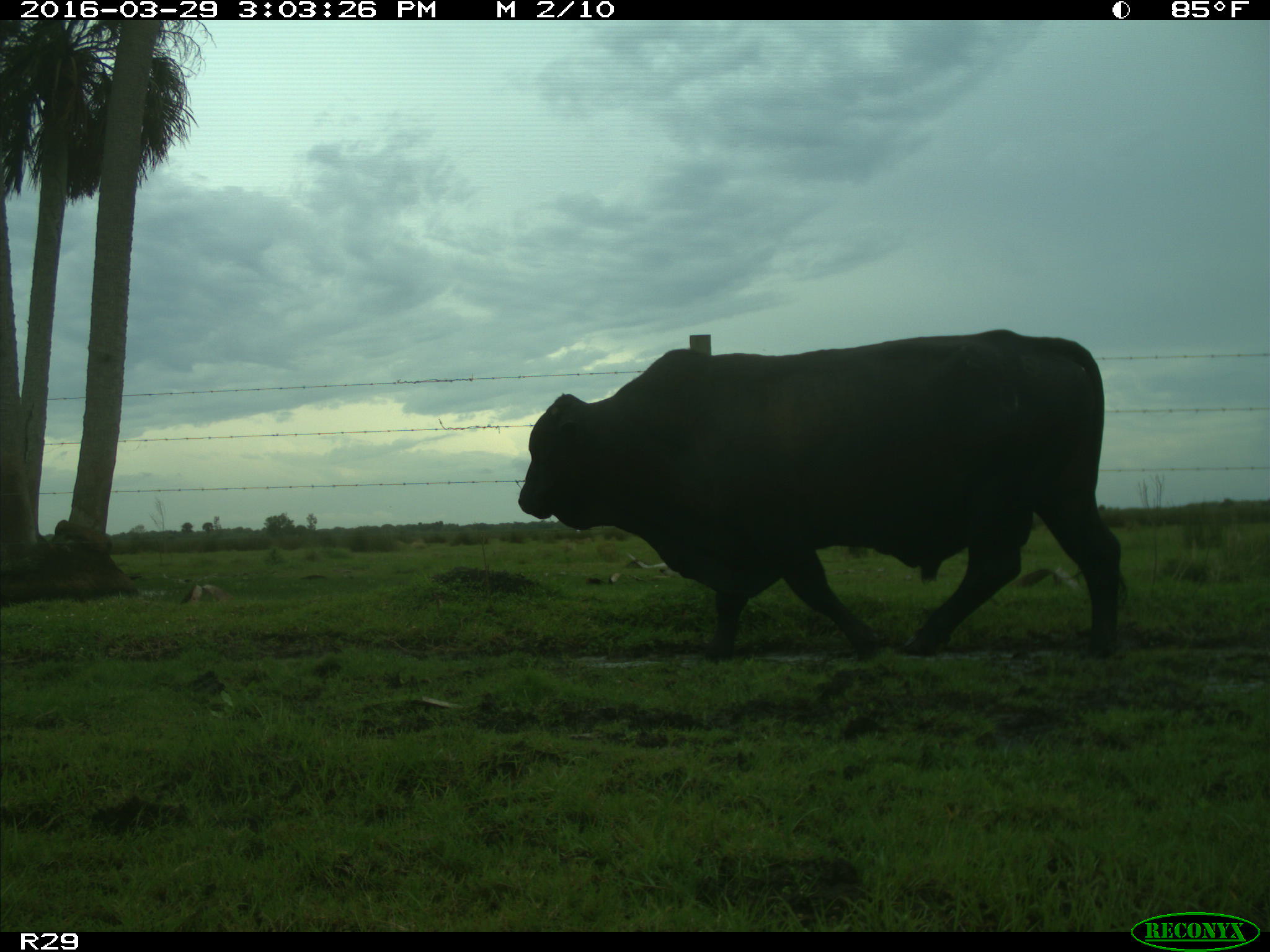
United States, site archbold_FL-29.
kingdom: Animalia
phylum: Chordata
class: Mammalia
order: Artiodactyla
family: Bovidae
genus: Bos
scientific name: Bos taurus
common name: domestic cow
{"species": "Bos taurus (domestic cow)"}